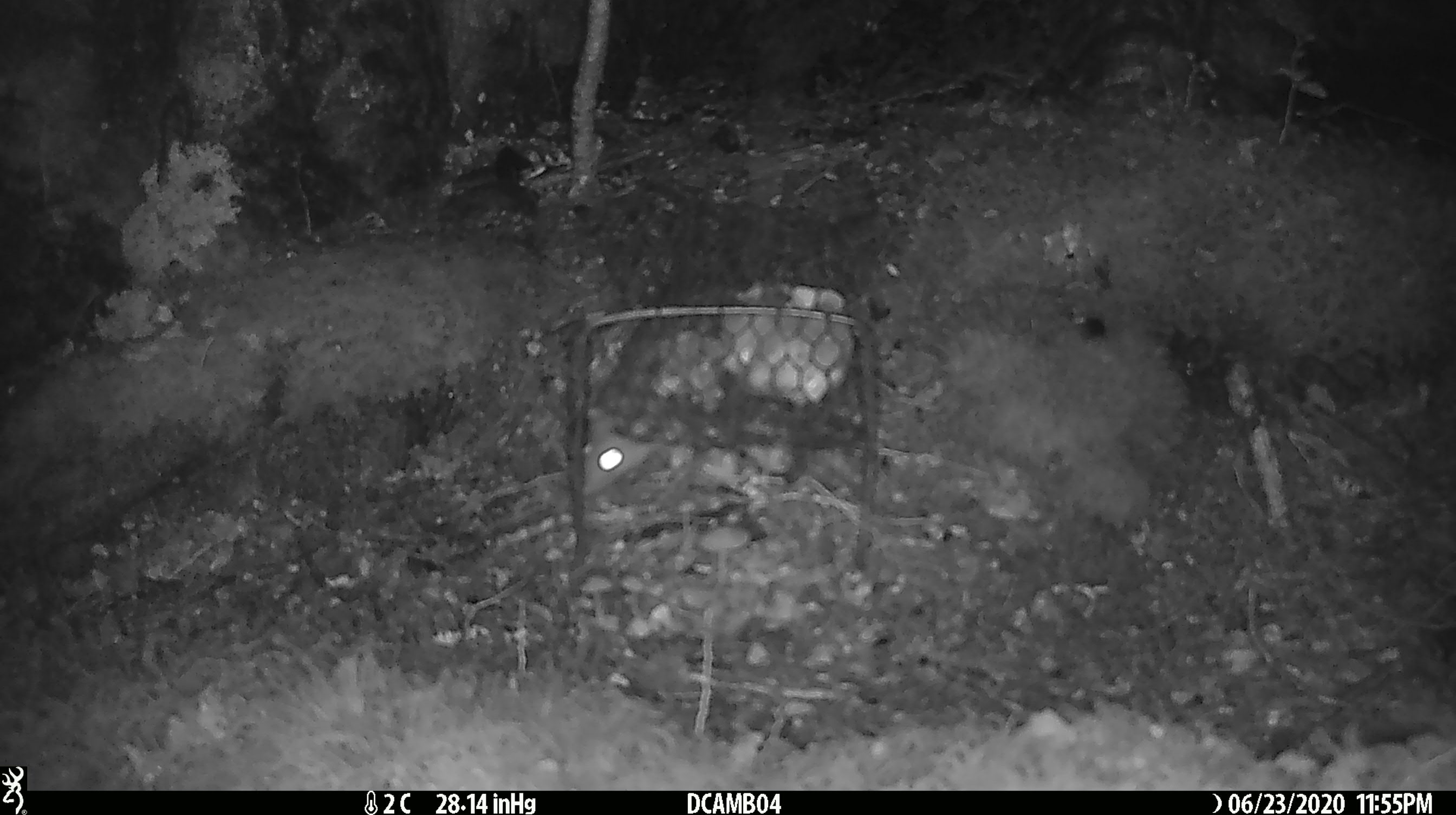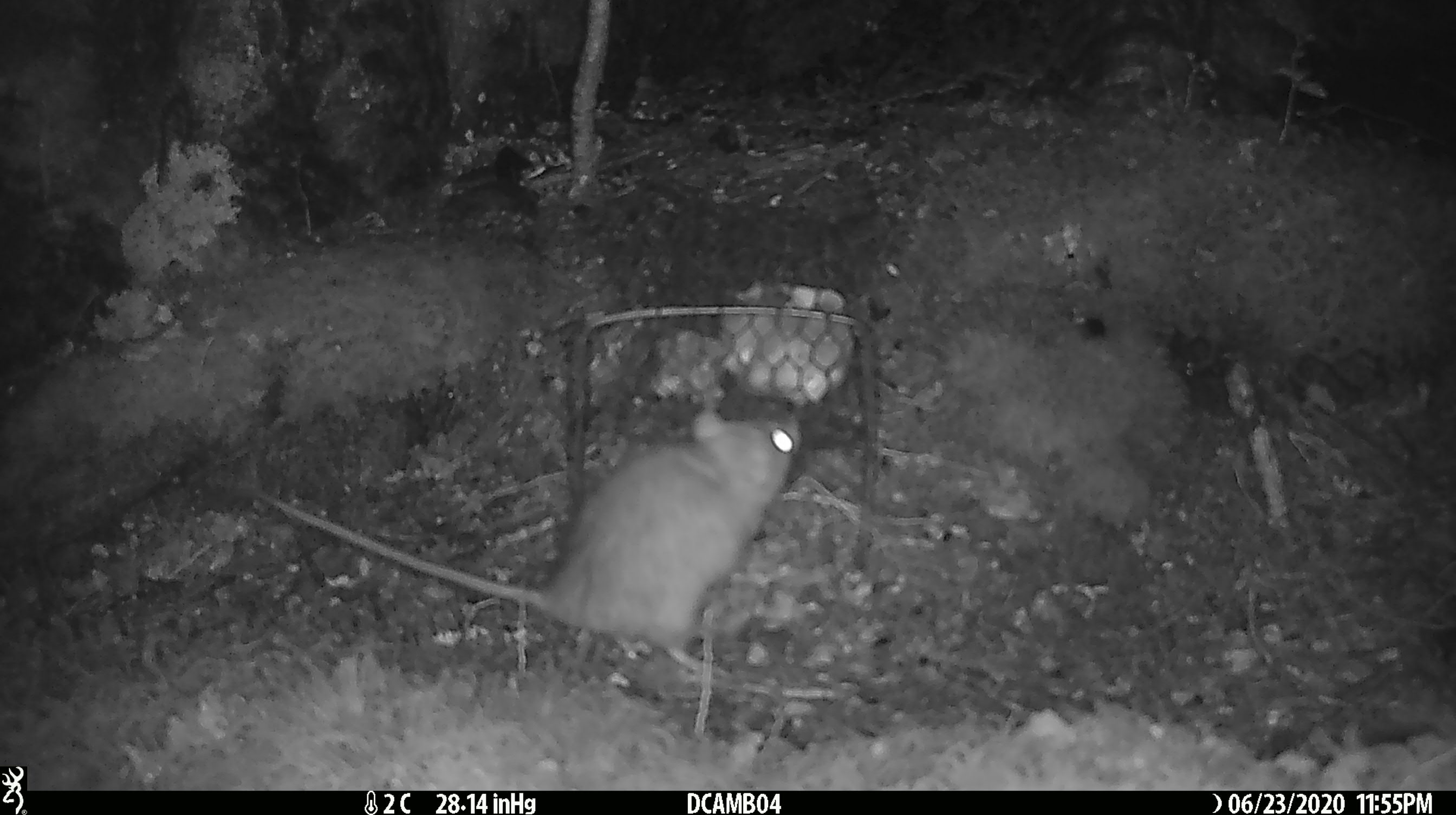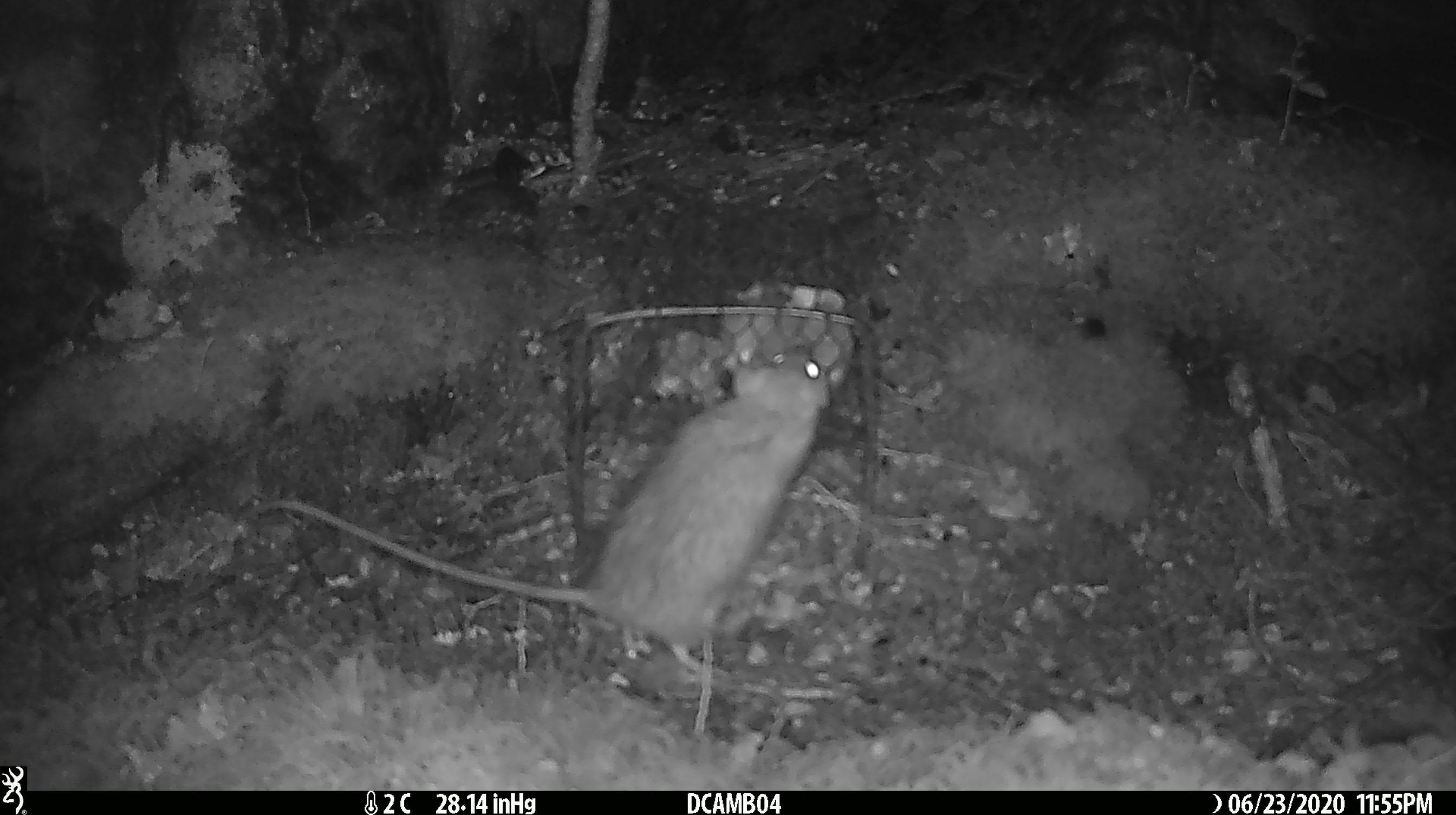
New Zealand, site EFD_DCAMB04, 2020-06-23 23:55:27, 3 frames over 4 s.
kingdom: Animalia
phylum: Chordata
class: Mammalia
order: Rodentia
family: Muridae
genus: Rattus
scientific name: Rattus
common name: rat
Rat (Rattus).